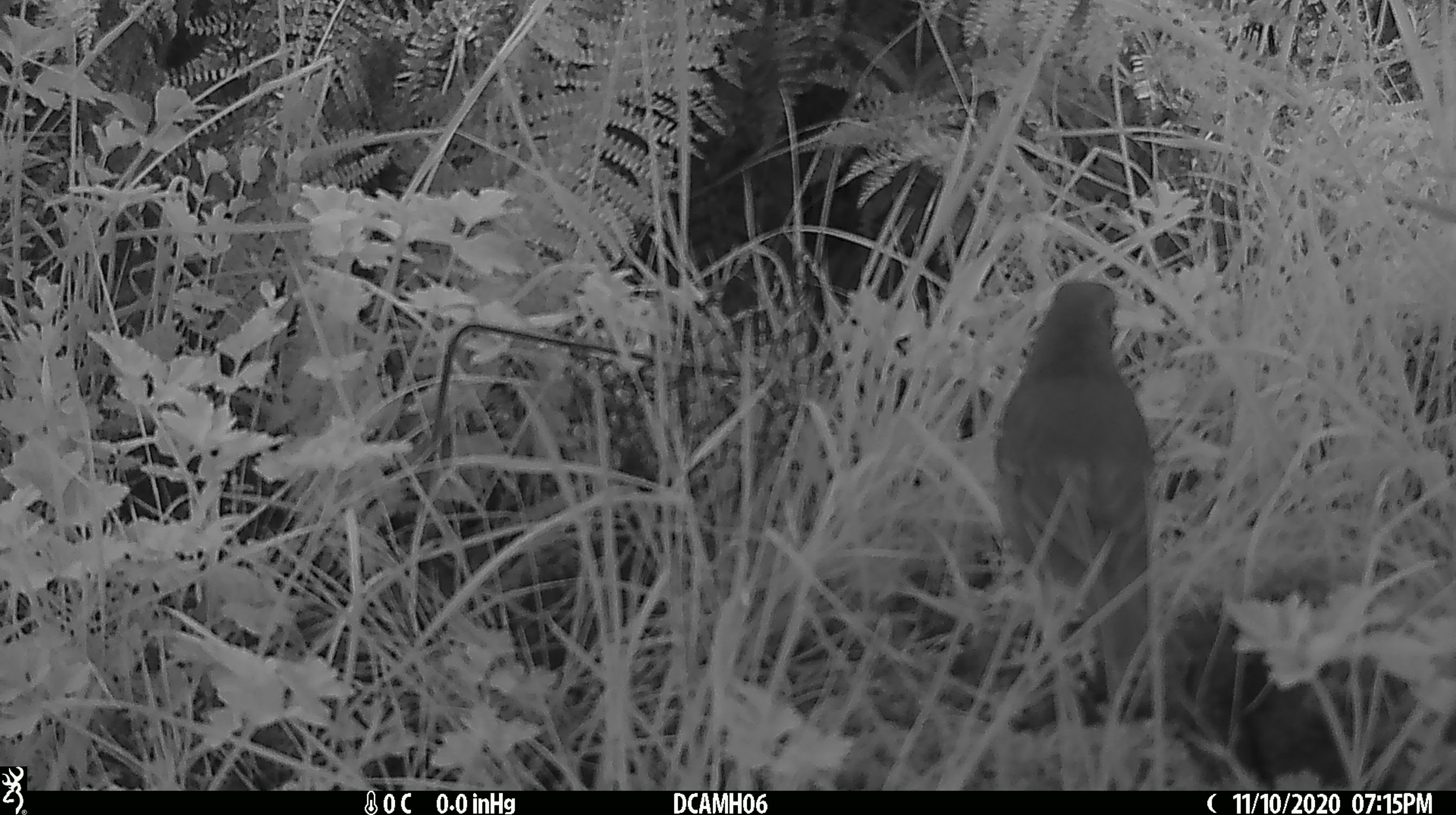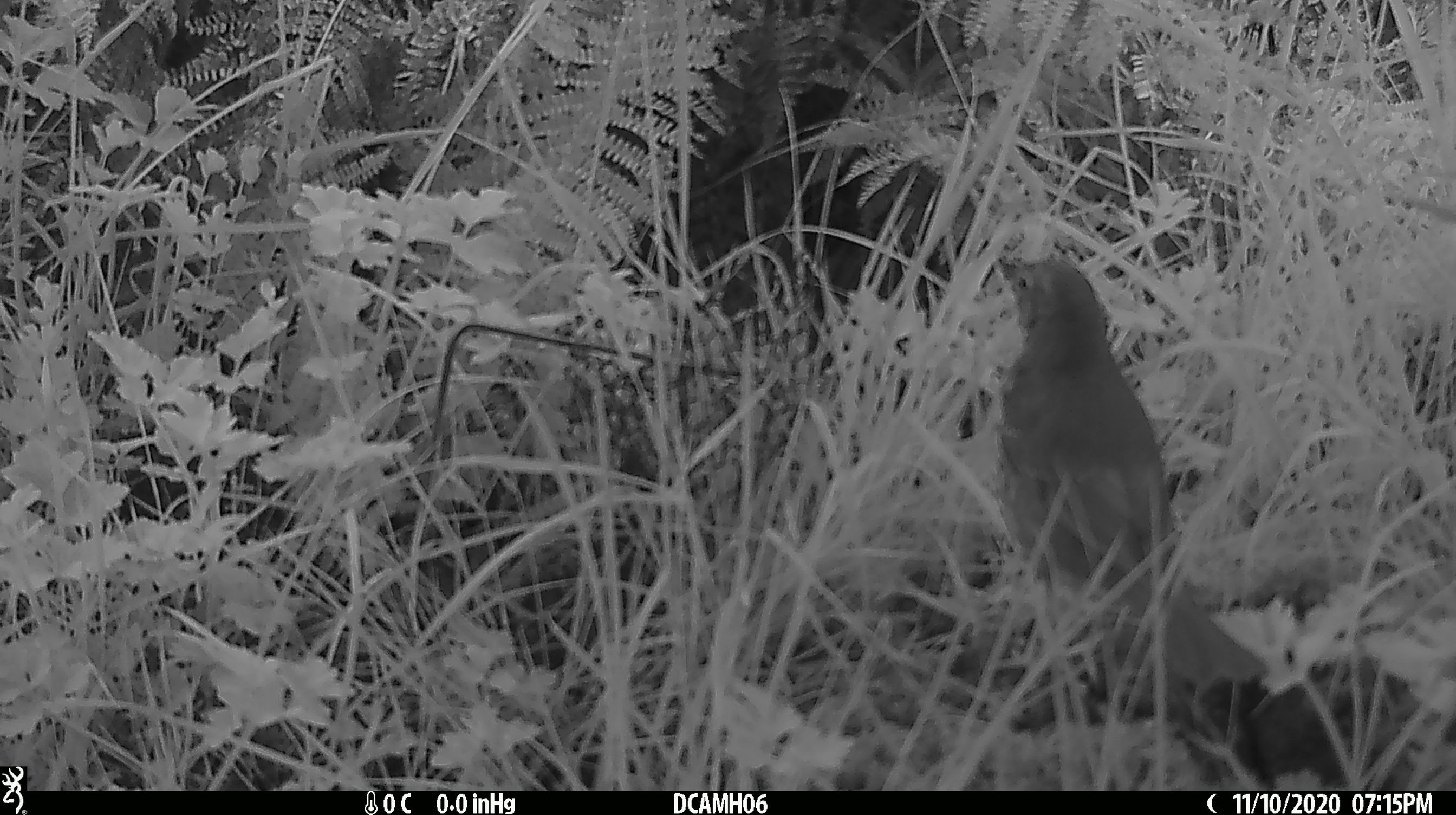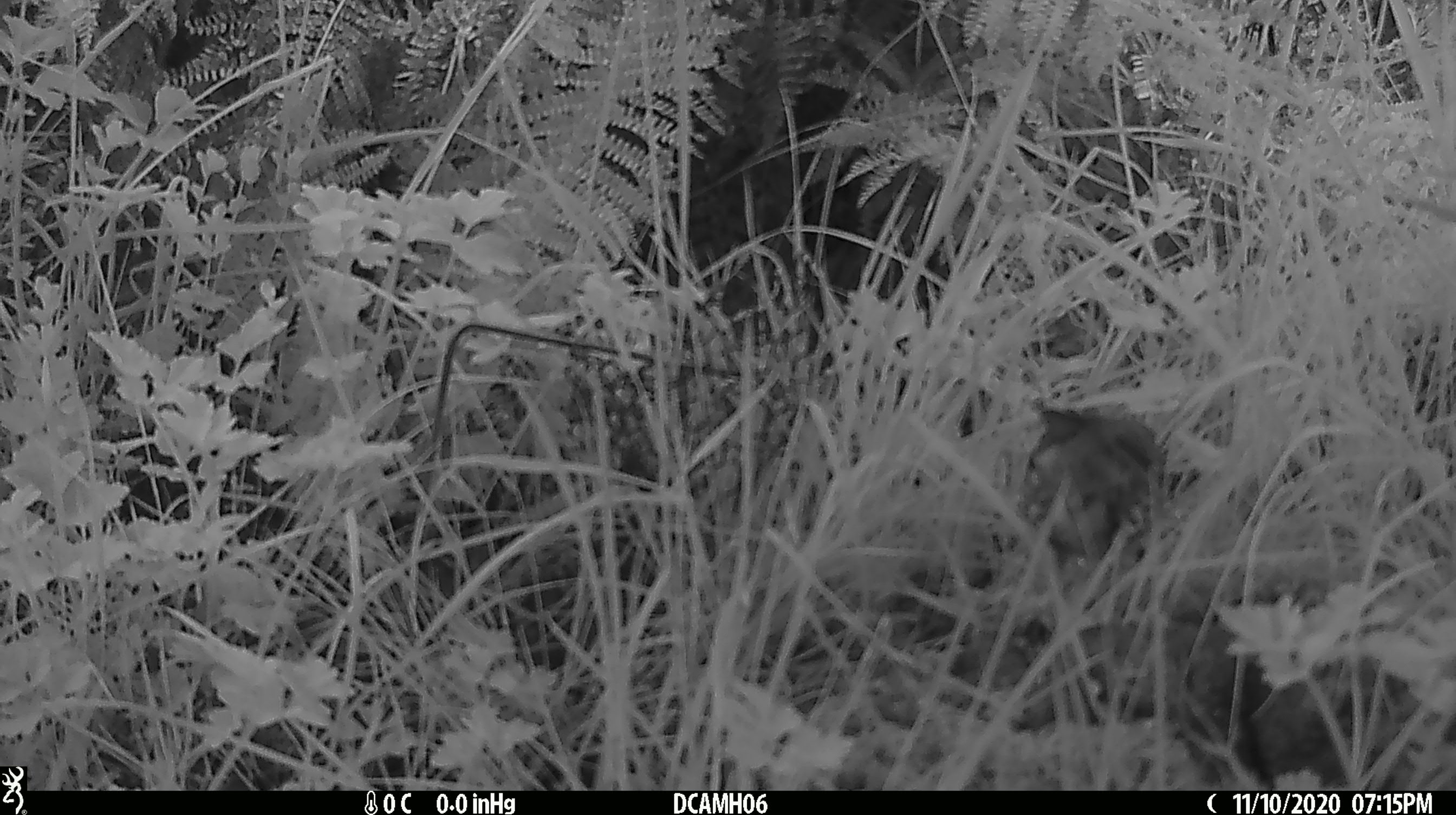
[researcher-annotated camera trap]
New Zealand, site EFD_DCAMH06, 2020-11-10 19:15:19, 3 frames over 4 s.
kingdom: Animalia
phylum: Chordata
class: Aves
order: Passeriformes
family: Turdidae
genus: Turdus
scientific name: Turdus philomelos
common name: song thrush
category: thrush